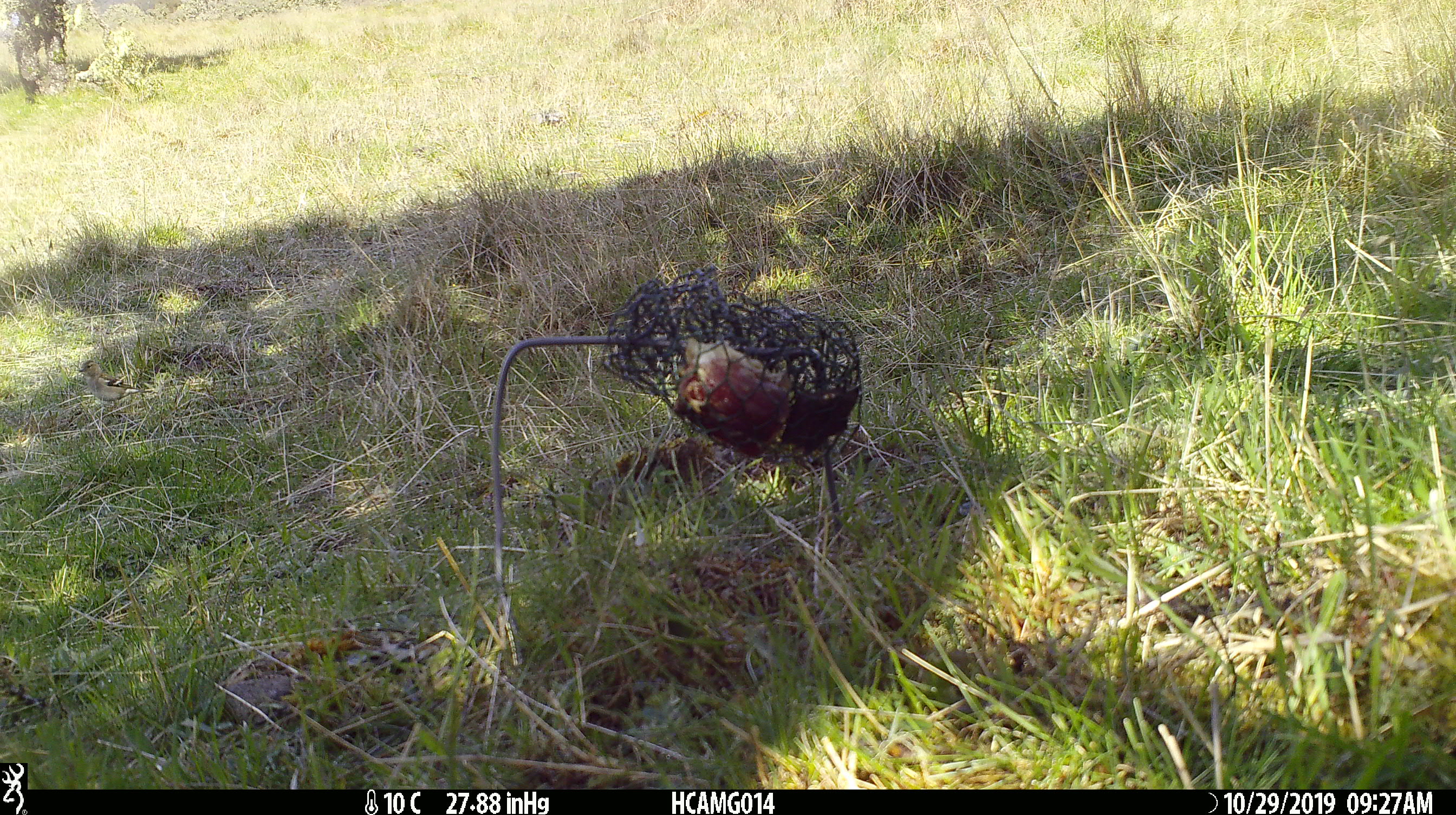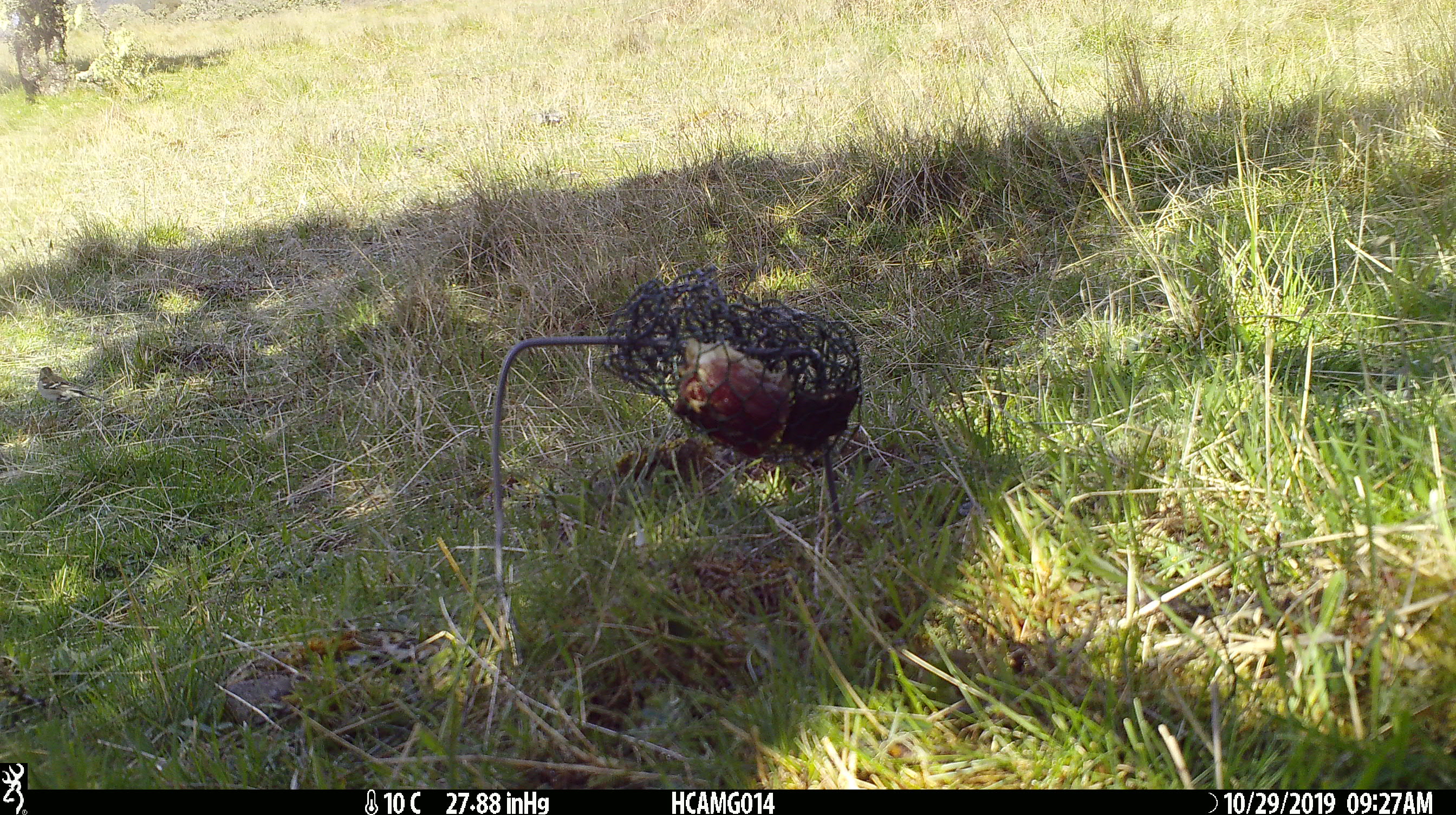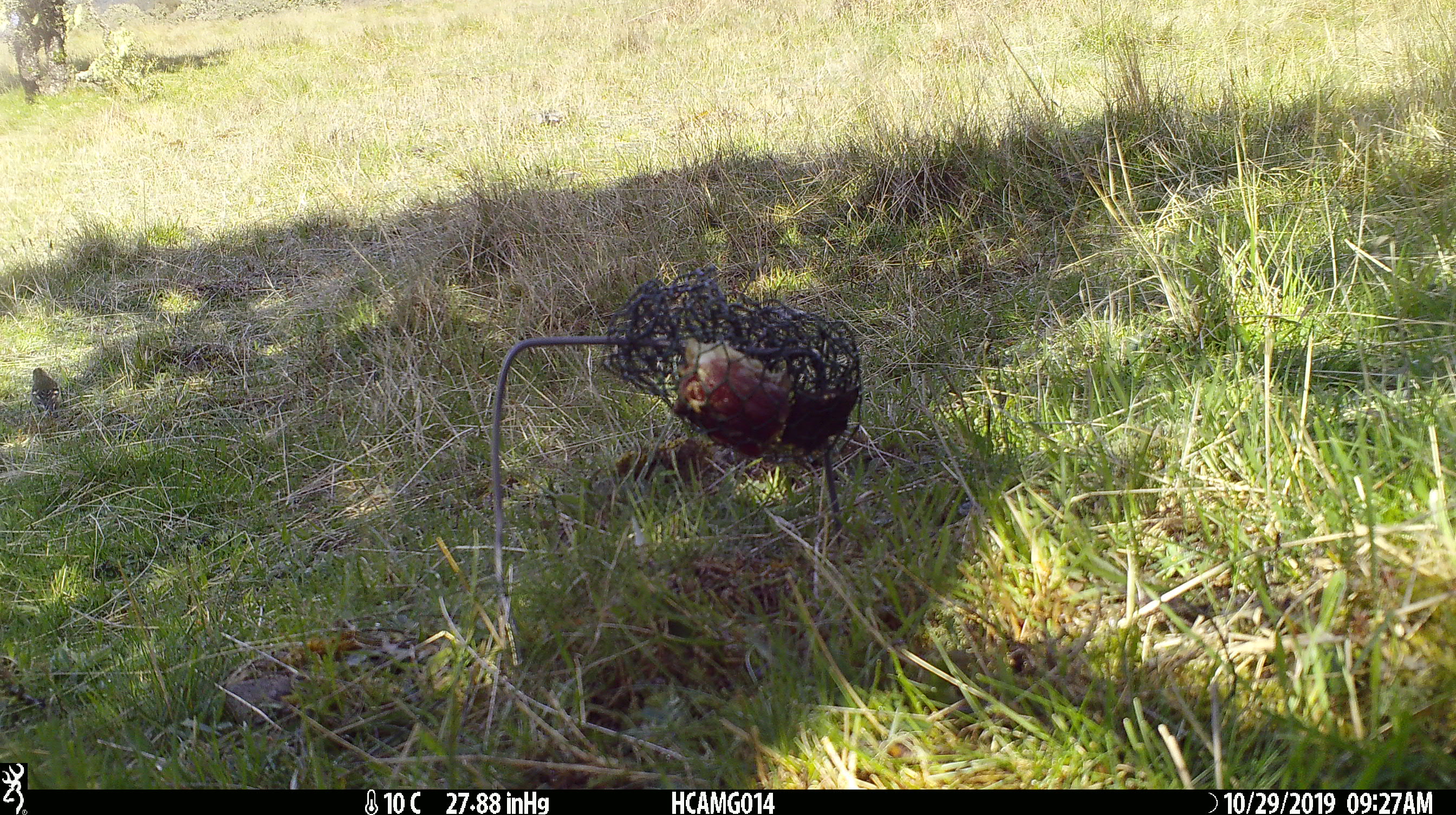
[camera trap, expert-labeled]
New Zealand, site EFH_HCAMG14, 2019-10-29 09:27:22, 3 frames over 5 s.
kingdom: Animalia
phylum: Chordata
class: Aves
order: Passeriformes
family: Fringillidae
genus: Fringilla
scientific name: Fringilla coelebs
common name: common chaffinch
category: chaffinch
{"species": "chaffinch (common chaffinch) (Fringilla coelebs)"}